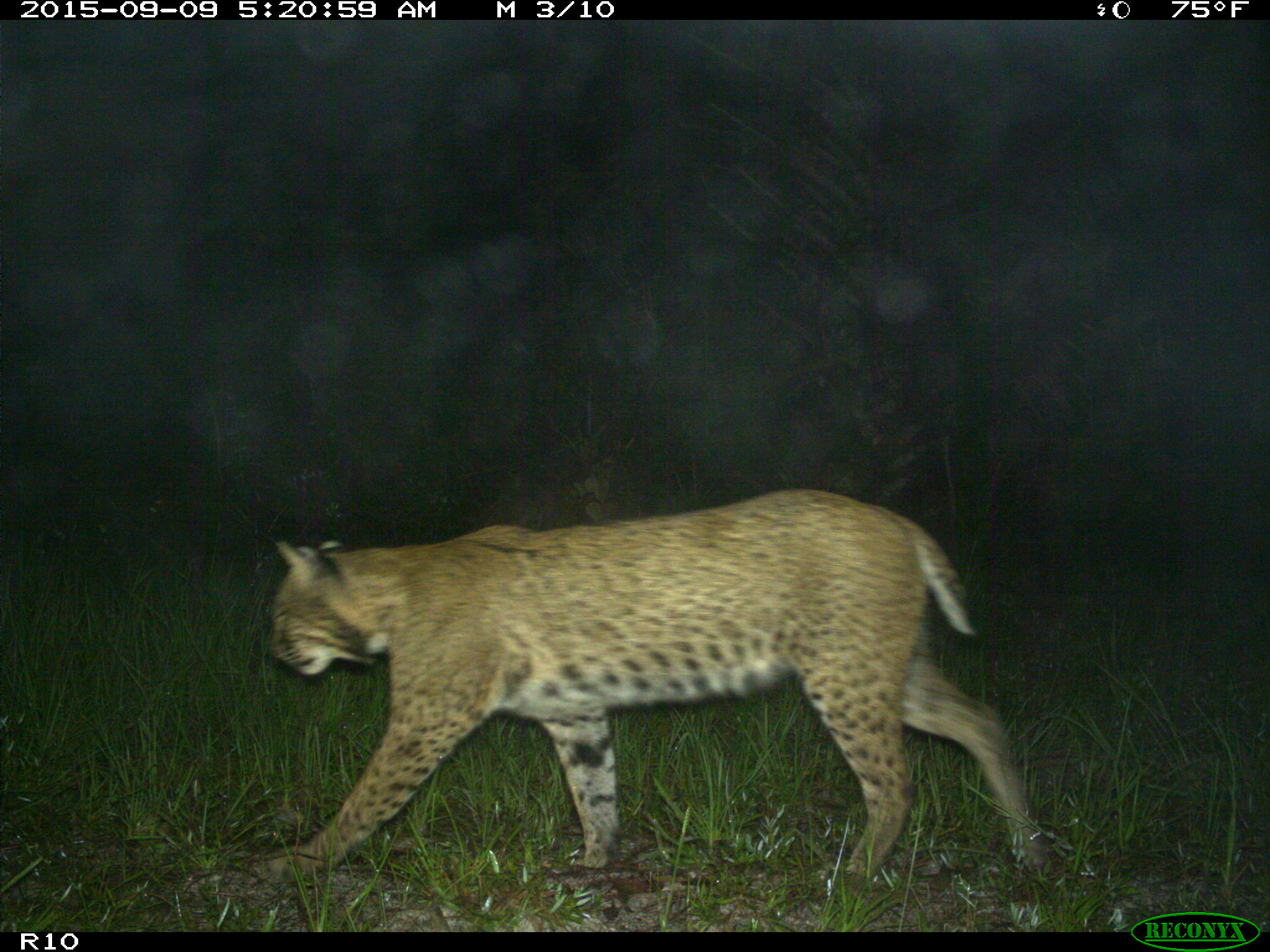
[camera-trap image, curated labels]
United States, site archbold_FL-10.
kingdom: Animalia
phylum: Chordata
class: Mammalia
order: Carnivora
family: Felidae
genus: Lynx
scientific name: Lynx rufus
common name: bobcat